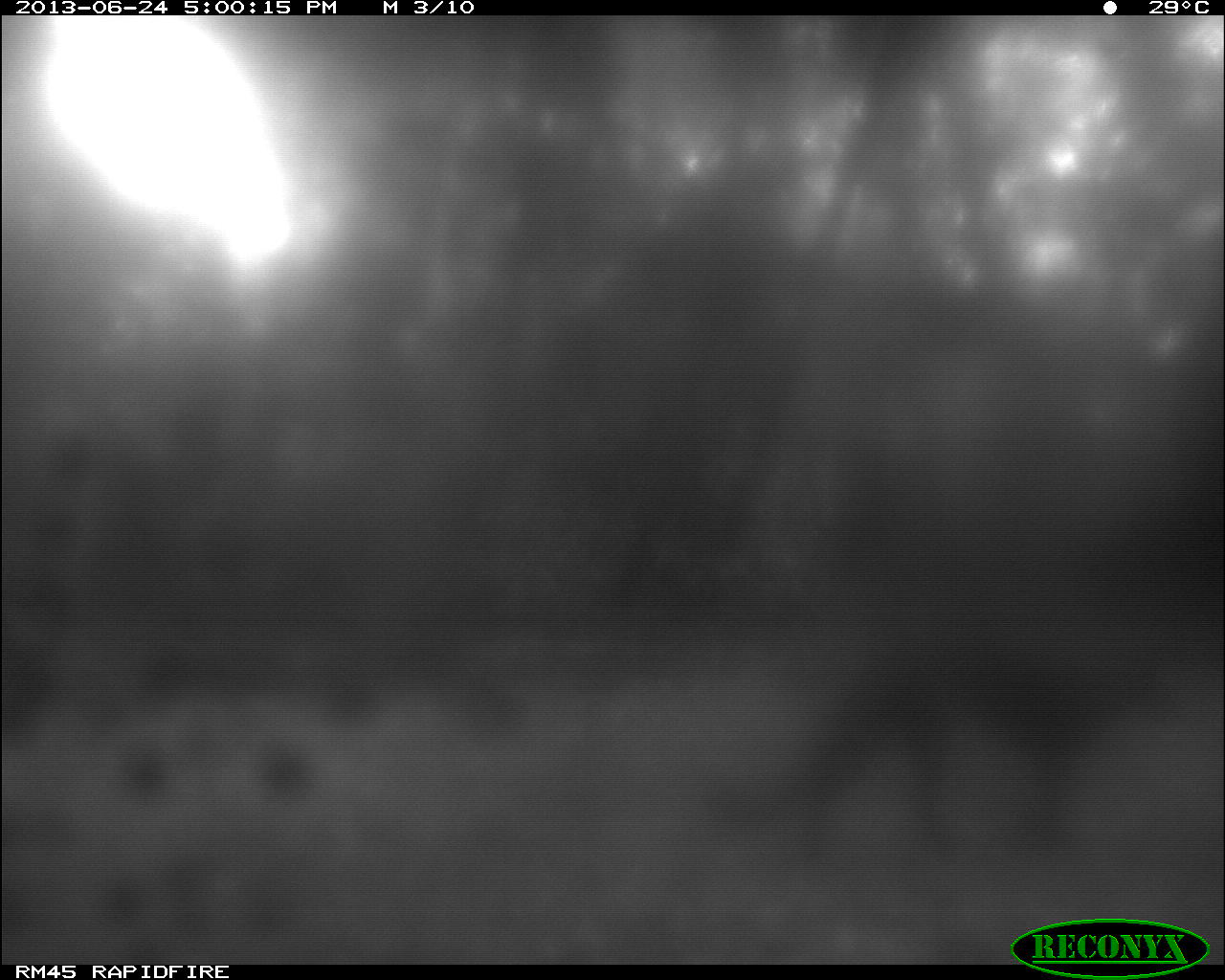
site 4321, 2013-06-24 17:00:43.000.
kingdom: Animalia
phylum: Chordata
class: Mammalia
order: Carnivora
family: Felidae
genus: Puma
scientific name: Puma concolor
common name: mountain lion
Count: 1.